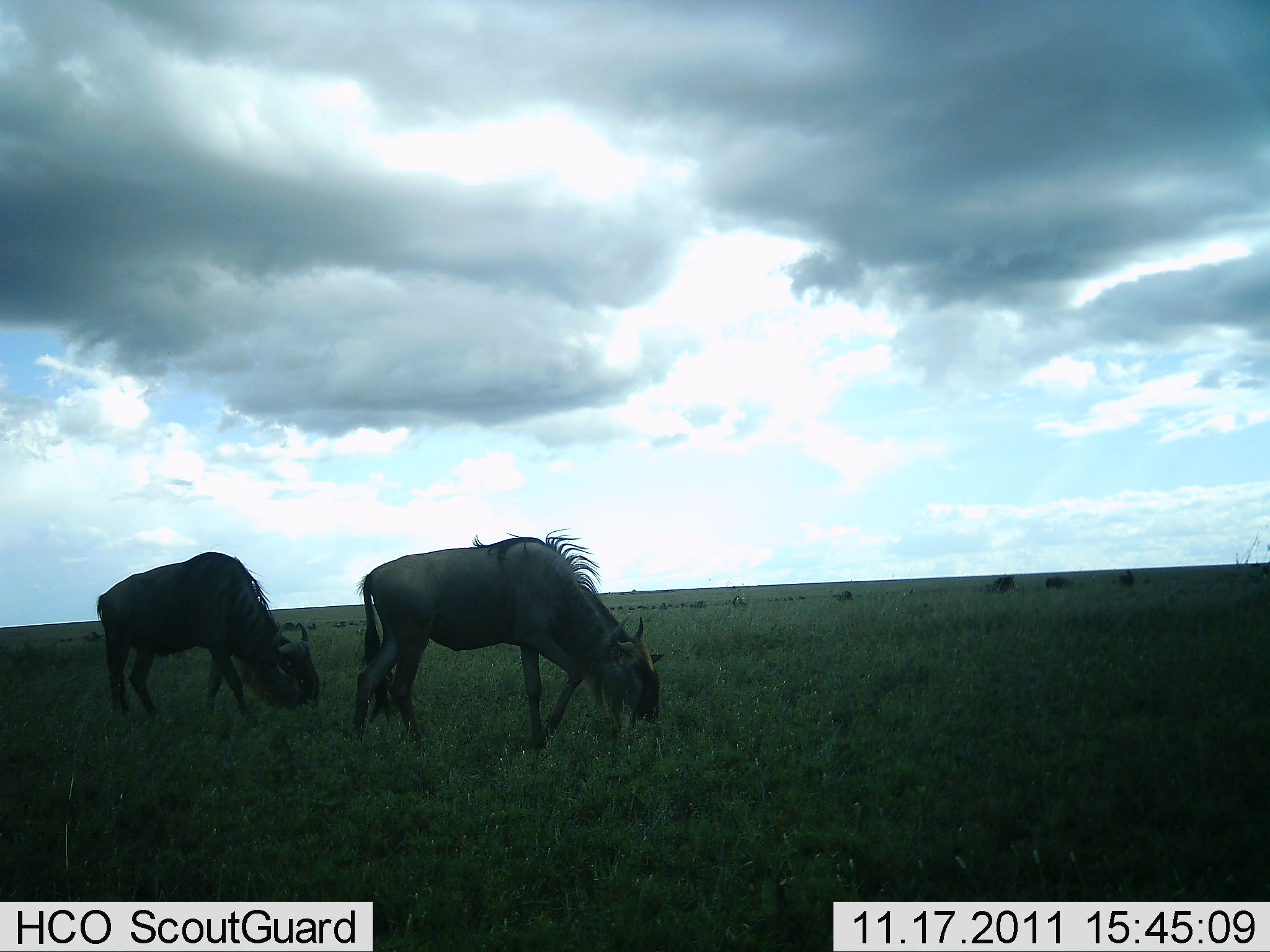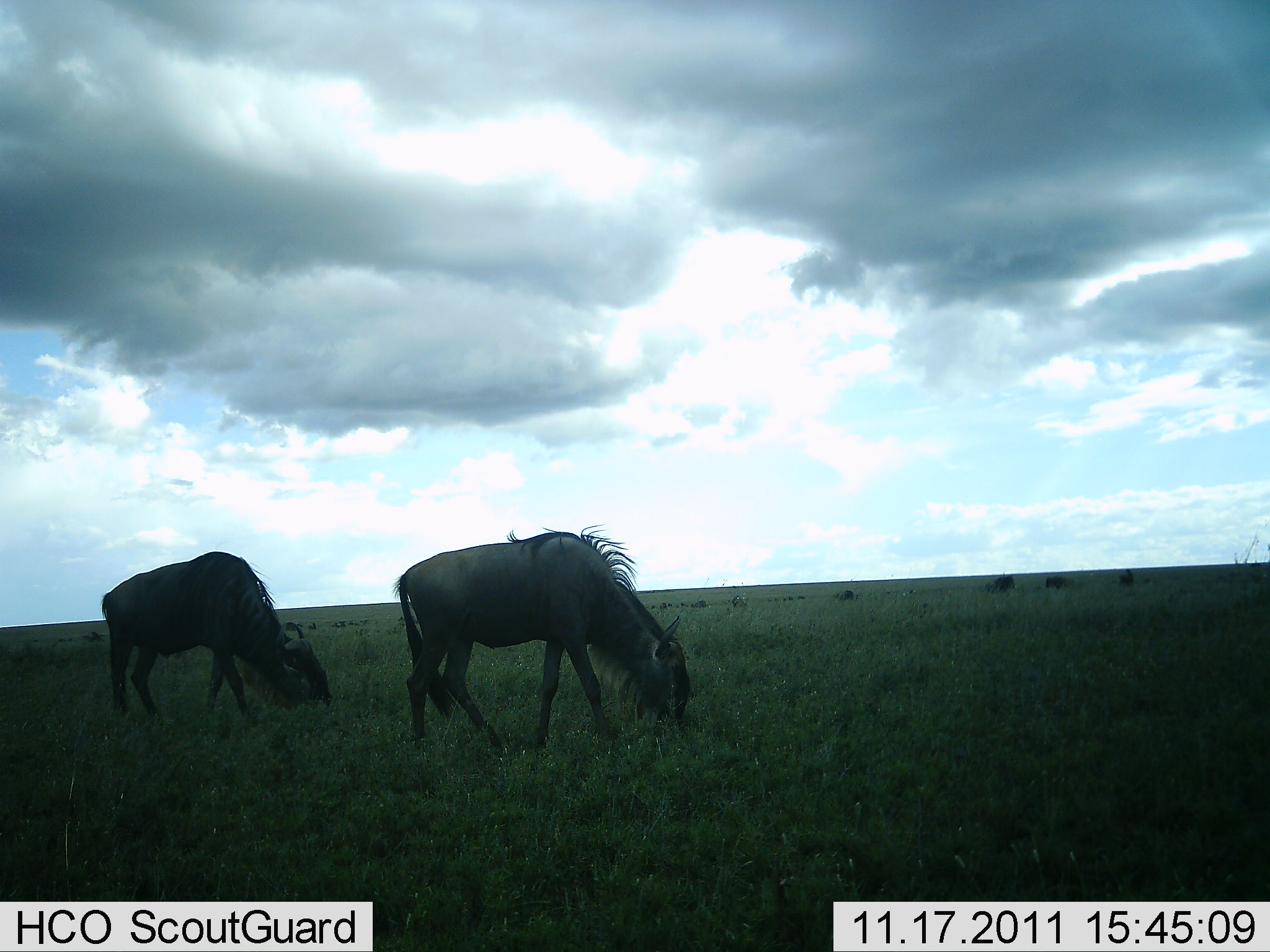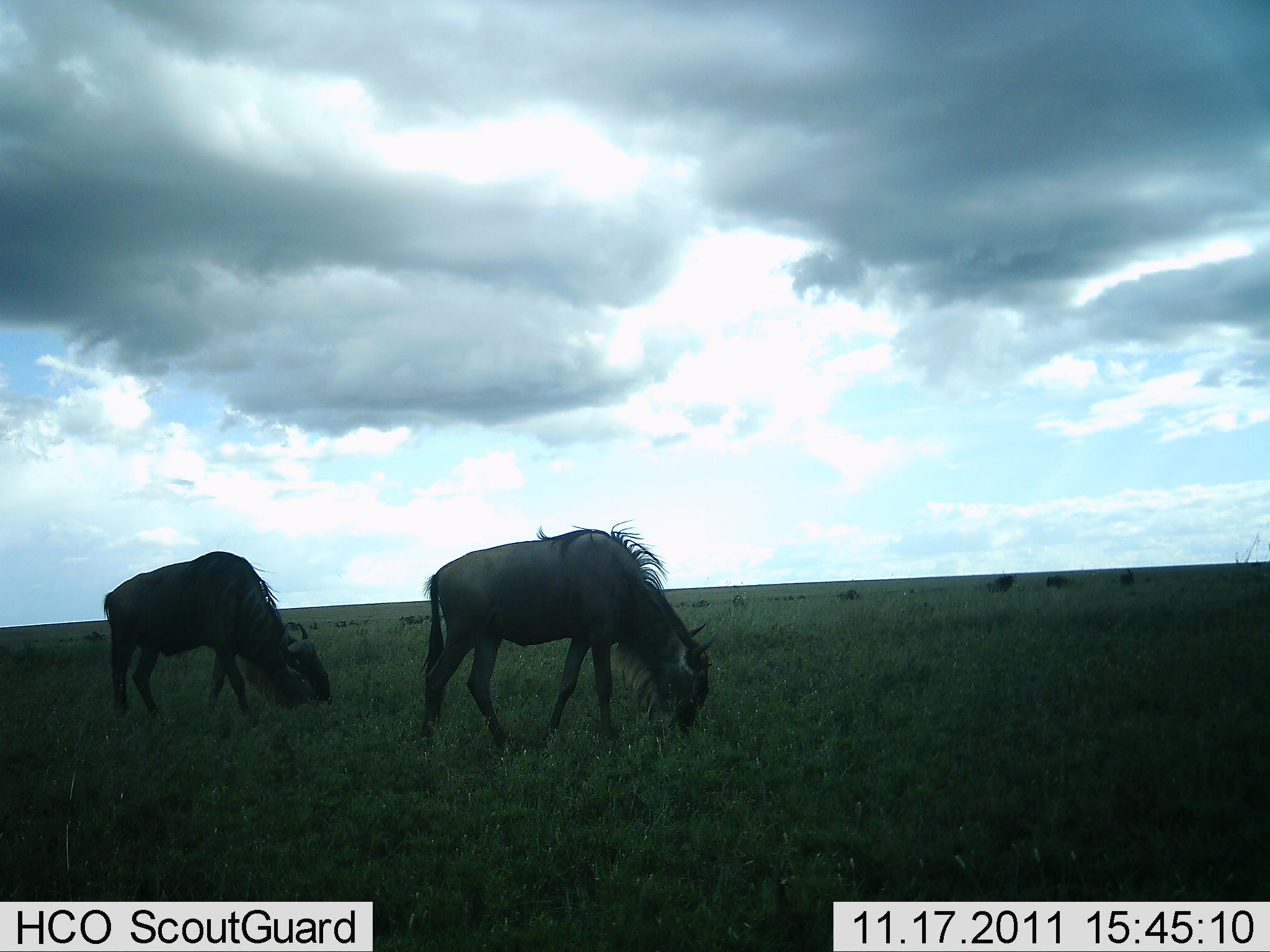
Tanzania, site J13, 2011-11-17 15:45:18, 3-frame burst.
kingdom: Animalia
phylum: Chordata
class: Mammalia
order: Artiodactyla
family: Bovidae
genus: Connochaetes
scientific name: Connochaetes taurinus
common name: blue wildebeest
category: wildebeest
Wildebeest (blue wildebeest) (Connochaetes taurinus), count 2. Behavior (volunteer vote fractions): standing 27%, resting 0%, moving 9%, interacting 0%. Young present (vote fraction): 0%. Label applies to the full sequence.